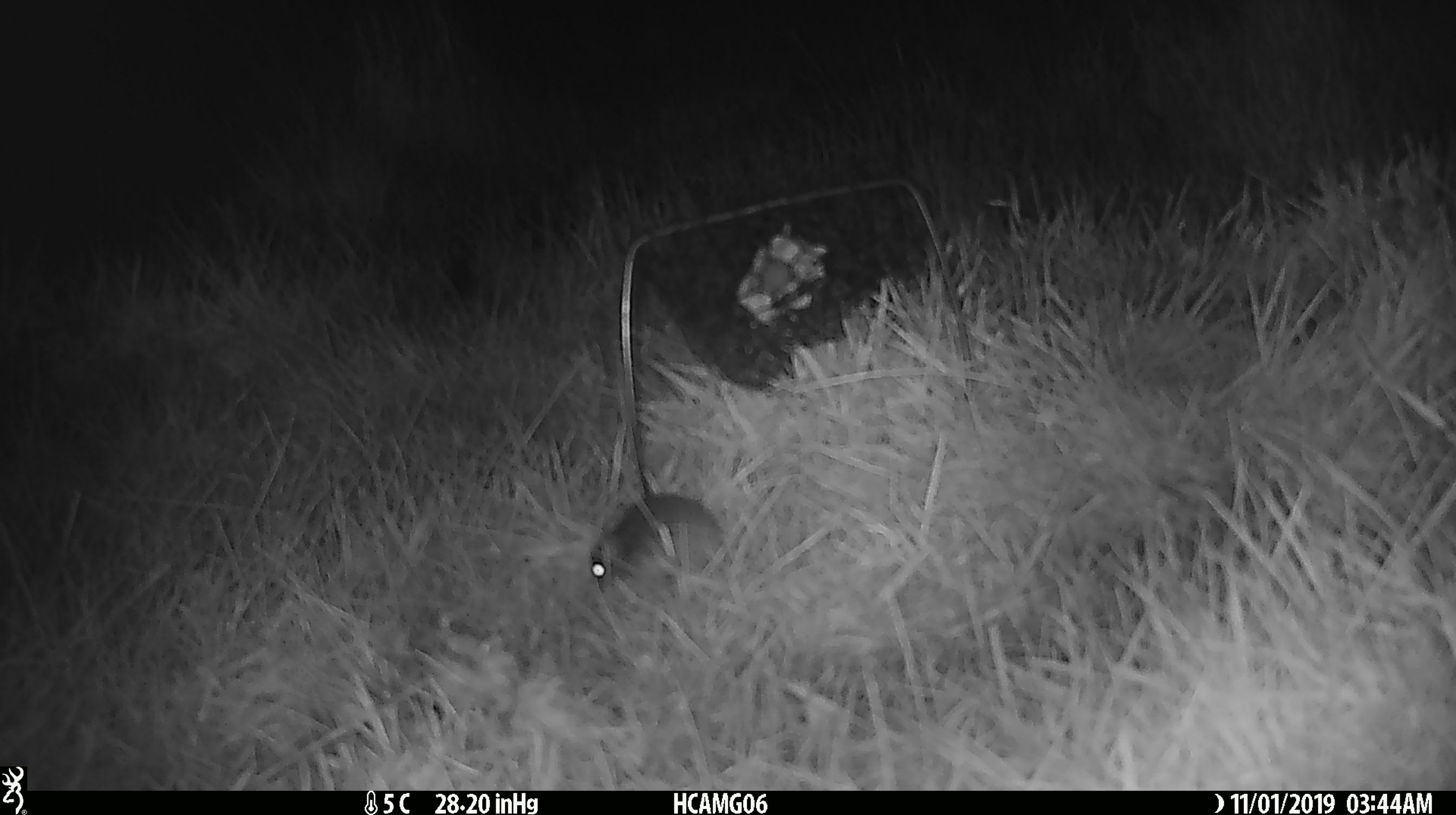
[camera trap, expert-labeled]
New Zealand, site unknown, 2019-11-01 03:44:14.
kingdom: Animalia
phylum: Chordata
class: Mammalia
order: Rodentia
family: Muridae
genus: Mus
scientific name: Mus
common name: mouse